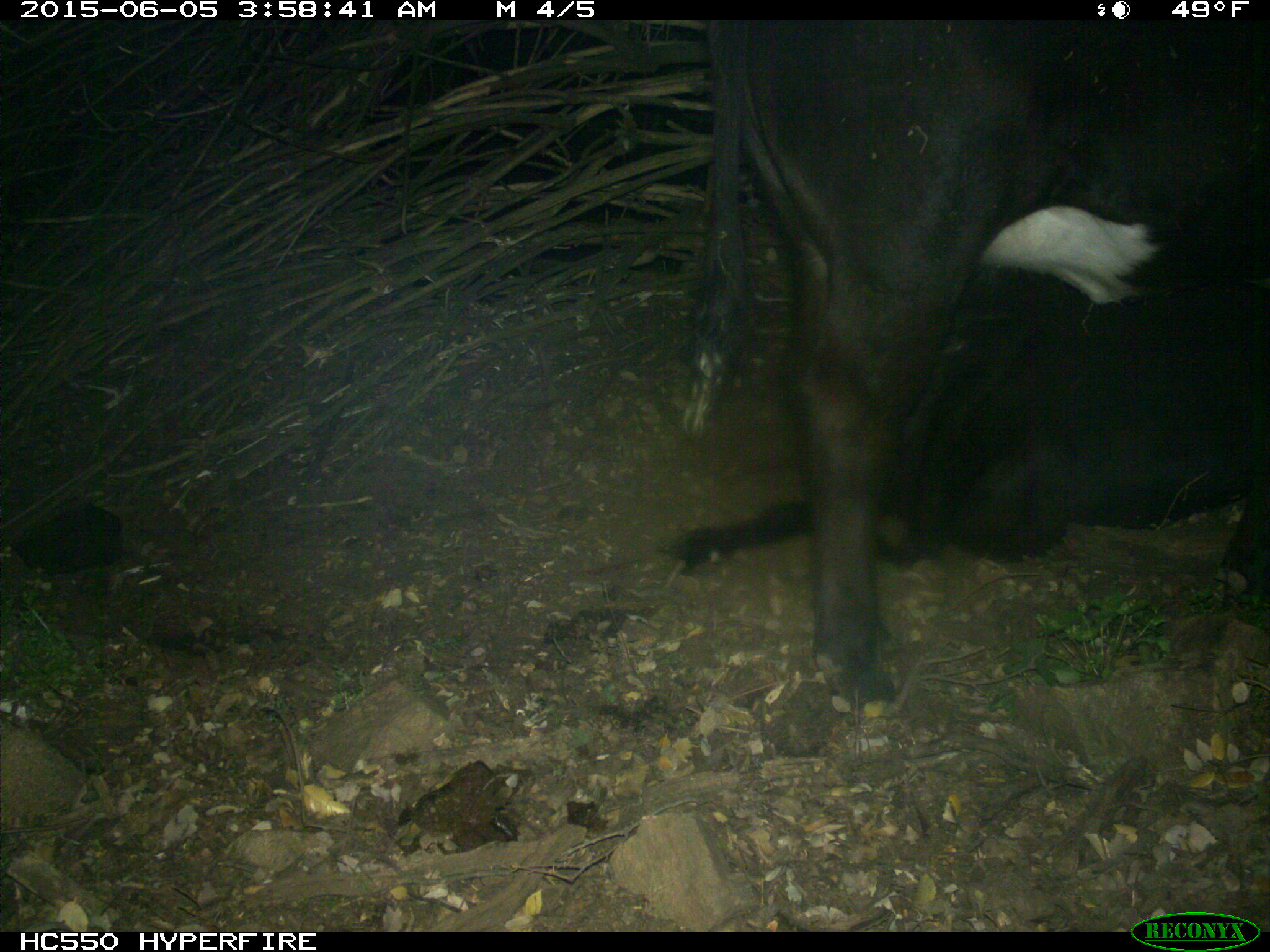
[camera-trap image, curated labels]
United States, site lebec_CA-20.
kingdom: Animalia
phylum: Chordata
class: Mammalia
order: Artiodactyla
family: Bovidae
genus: Bos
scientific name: Bos taurus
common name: domestic cow